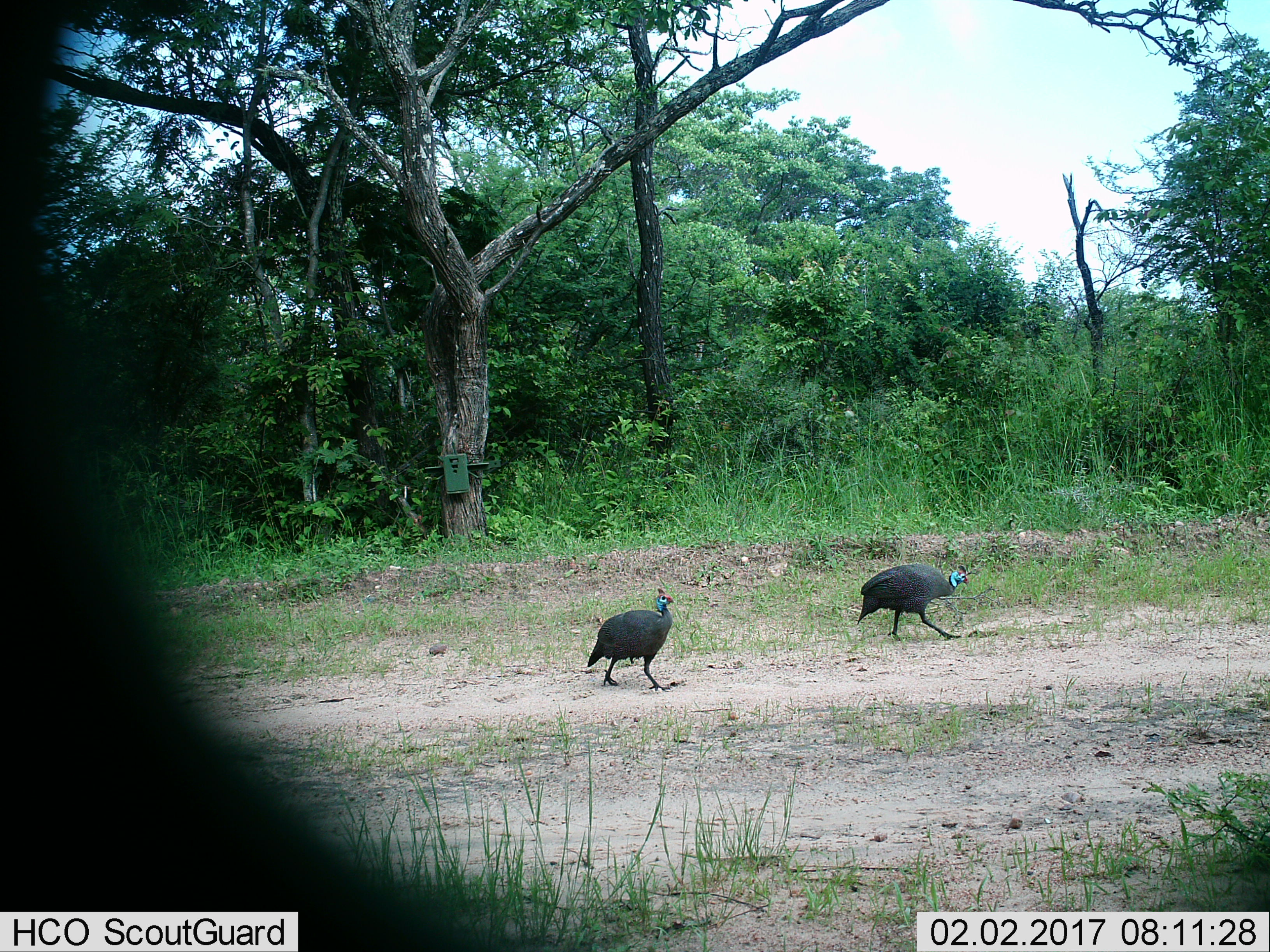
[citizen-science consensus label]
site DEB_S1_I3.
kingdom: Animalia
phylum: Chordata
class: Aves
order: Galliformes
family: Numididae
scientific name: Numididae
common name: guineafowl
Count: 2.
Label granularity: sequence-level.